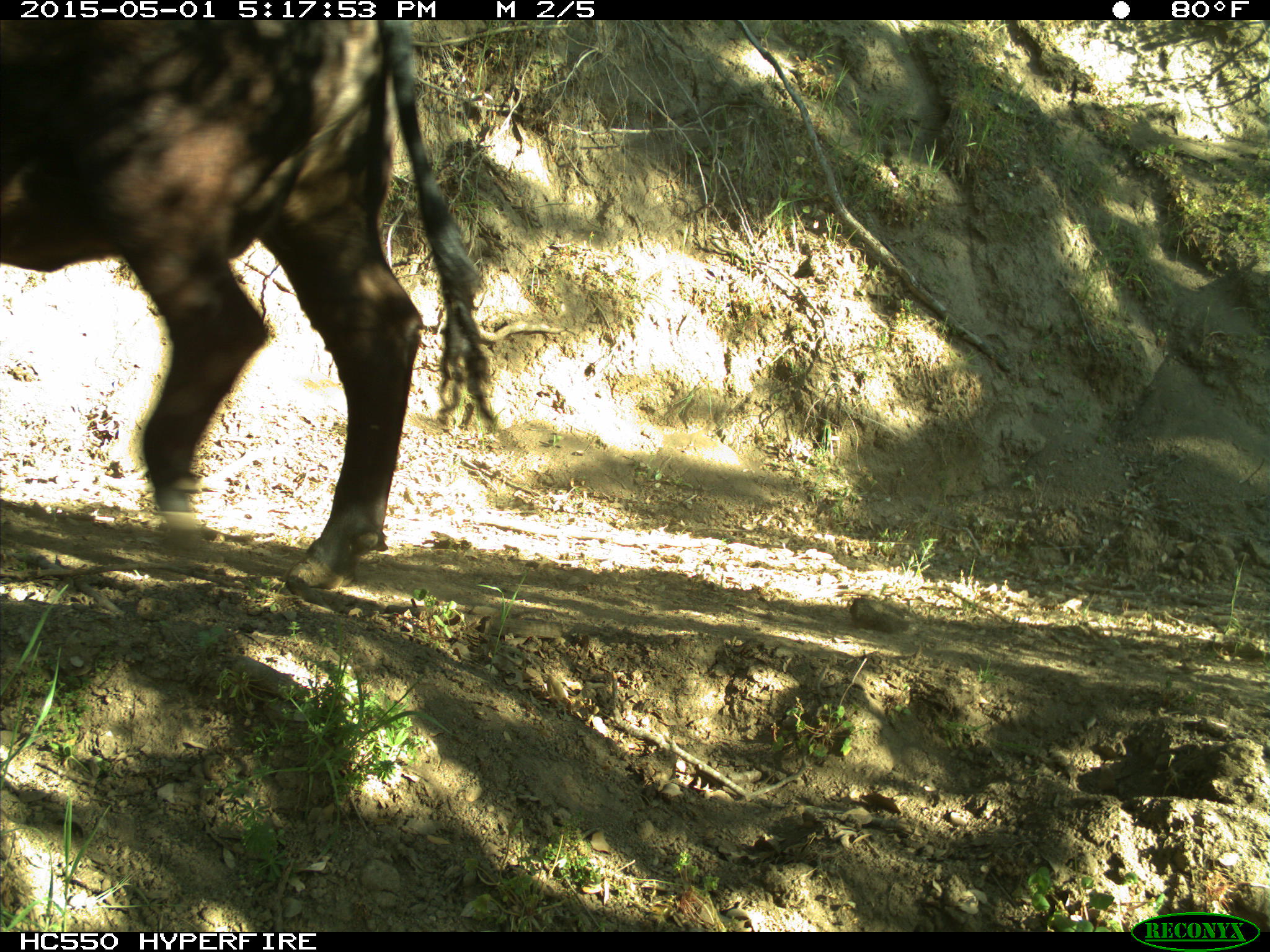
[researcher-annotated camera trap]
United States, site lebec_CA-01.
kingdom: Animalia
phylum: Chordata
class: Mammalia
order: Artiodactyla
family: Bovidae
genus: Bos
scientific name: Bos taurus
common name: domestic cow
Bos taurus (domestic cow).